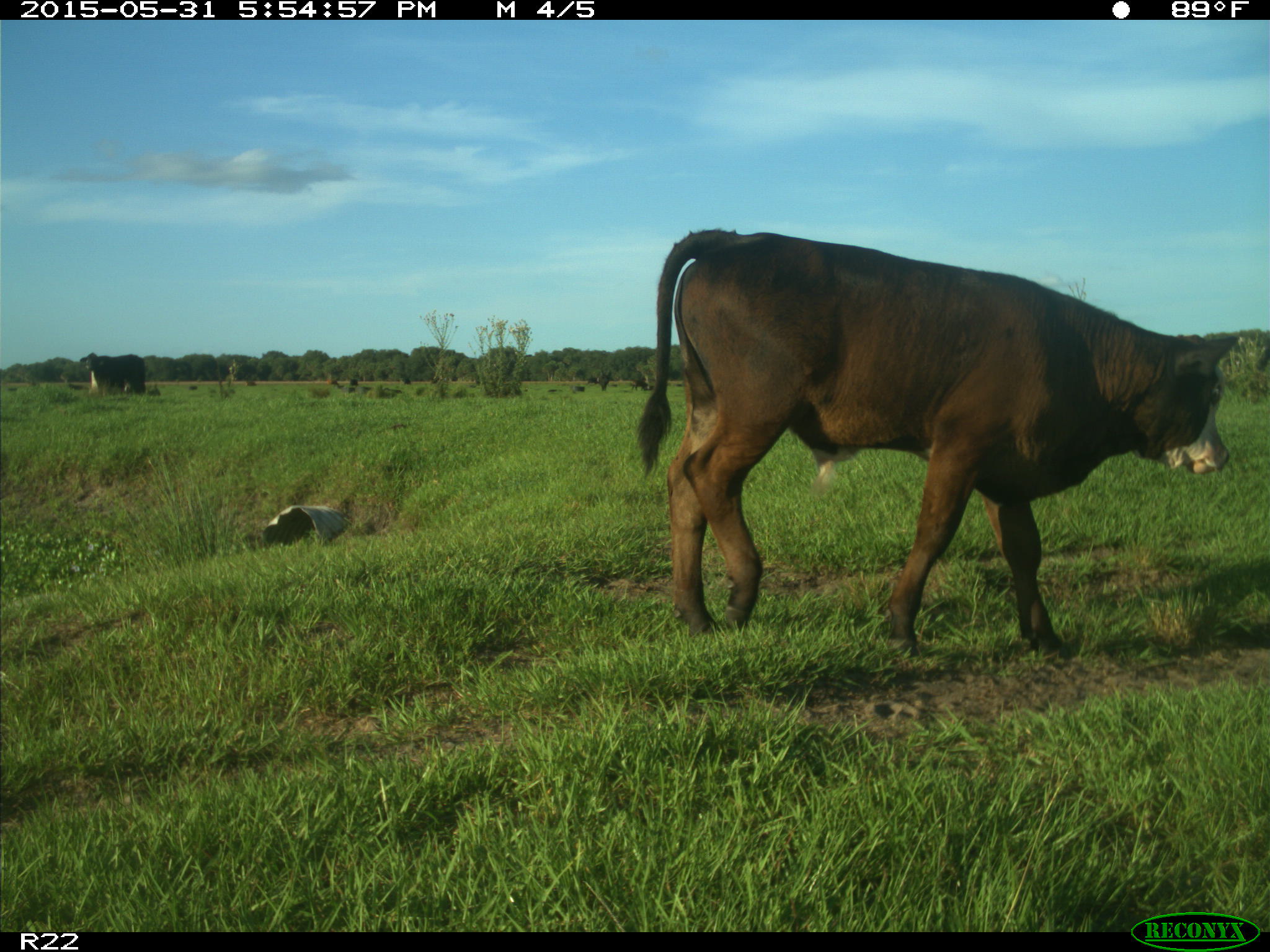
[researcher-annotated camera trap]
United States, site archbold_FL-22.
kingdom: Animalia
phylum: Chordata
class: Mammalia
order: Artiodactyla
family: Bovidae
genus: Bos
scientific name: Bos taurus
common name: domestic cow